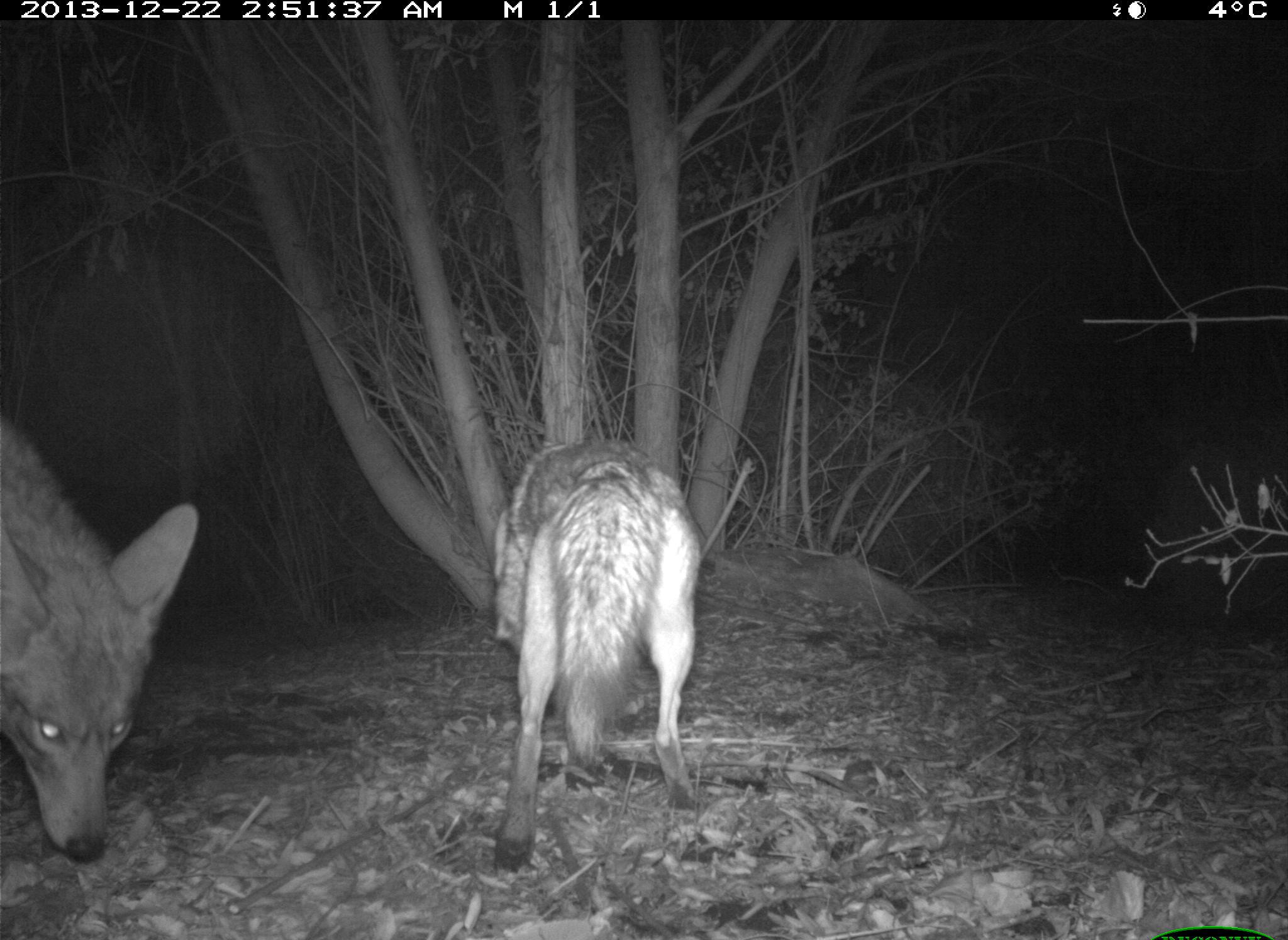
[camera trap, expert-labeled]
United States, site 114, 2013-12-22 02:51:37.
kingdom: Animalia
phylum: Chordata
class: Mammalia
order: Carnivora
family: Canidae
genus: Canis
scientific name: Canis latrans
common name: coyote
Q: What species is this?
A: Coyote (Canis latrans).